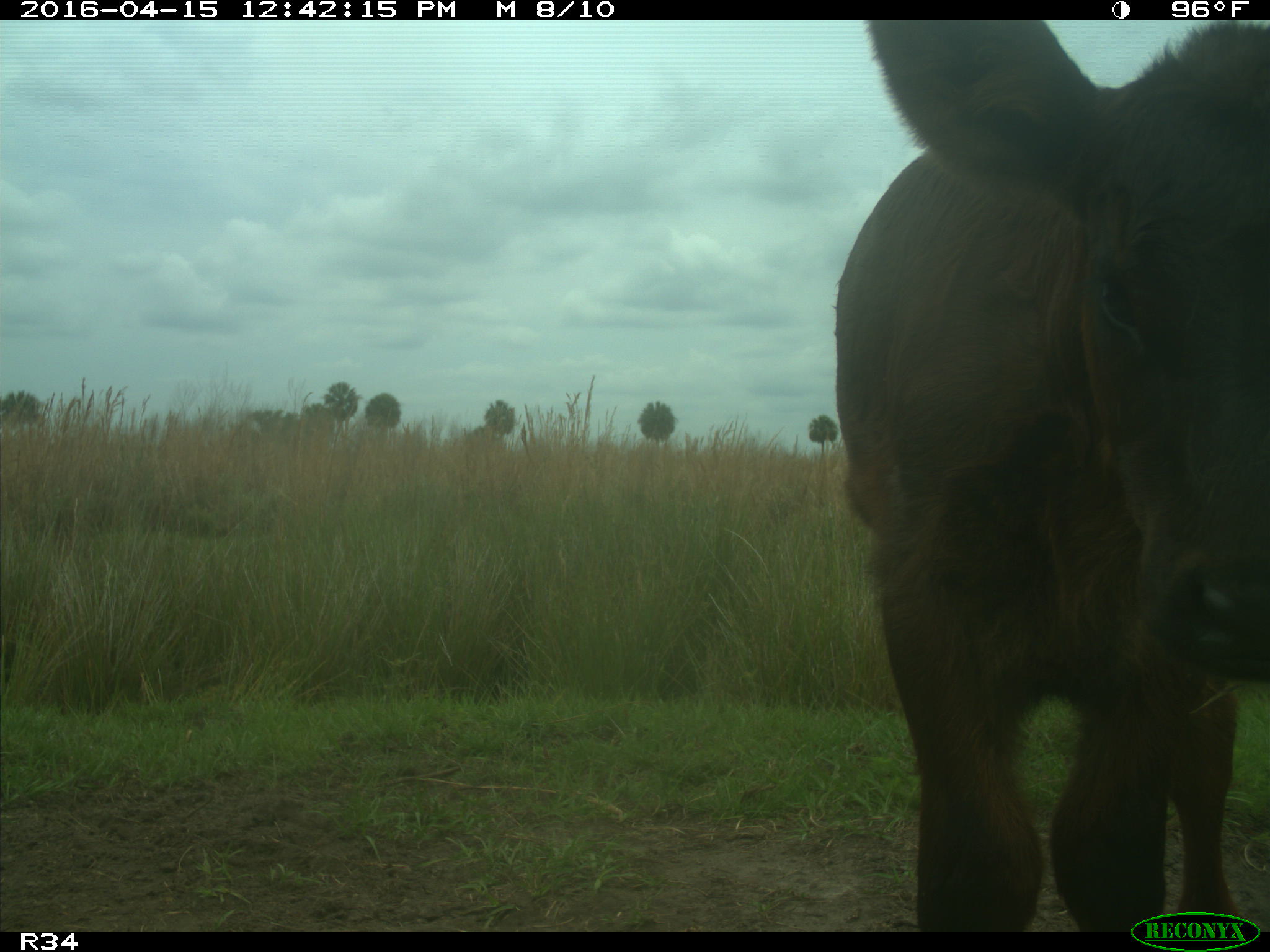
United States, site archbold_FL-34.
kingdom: Animalia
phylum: Chordata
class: Mammalia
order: Artiodactyla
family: Bovidae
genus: Bos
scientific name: Bos taurus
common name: domestic cow